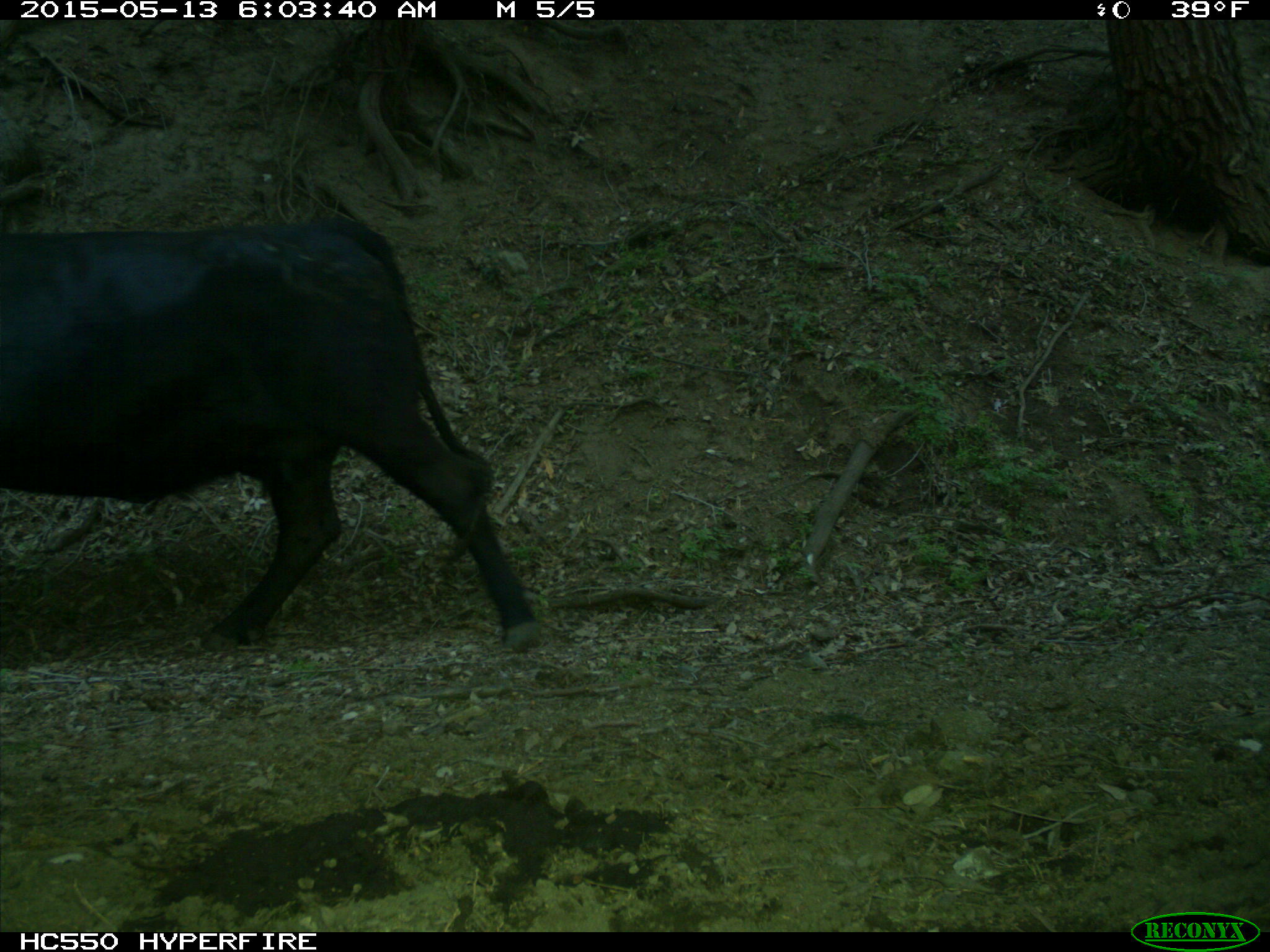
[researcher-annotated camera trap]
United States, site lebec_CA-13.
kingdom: Animalia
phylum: Chordata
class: Mammalia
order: Artiodactyla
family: Bovidae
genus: Bos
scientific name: Bos taurus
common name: domestic cow